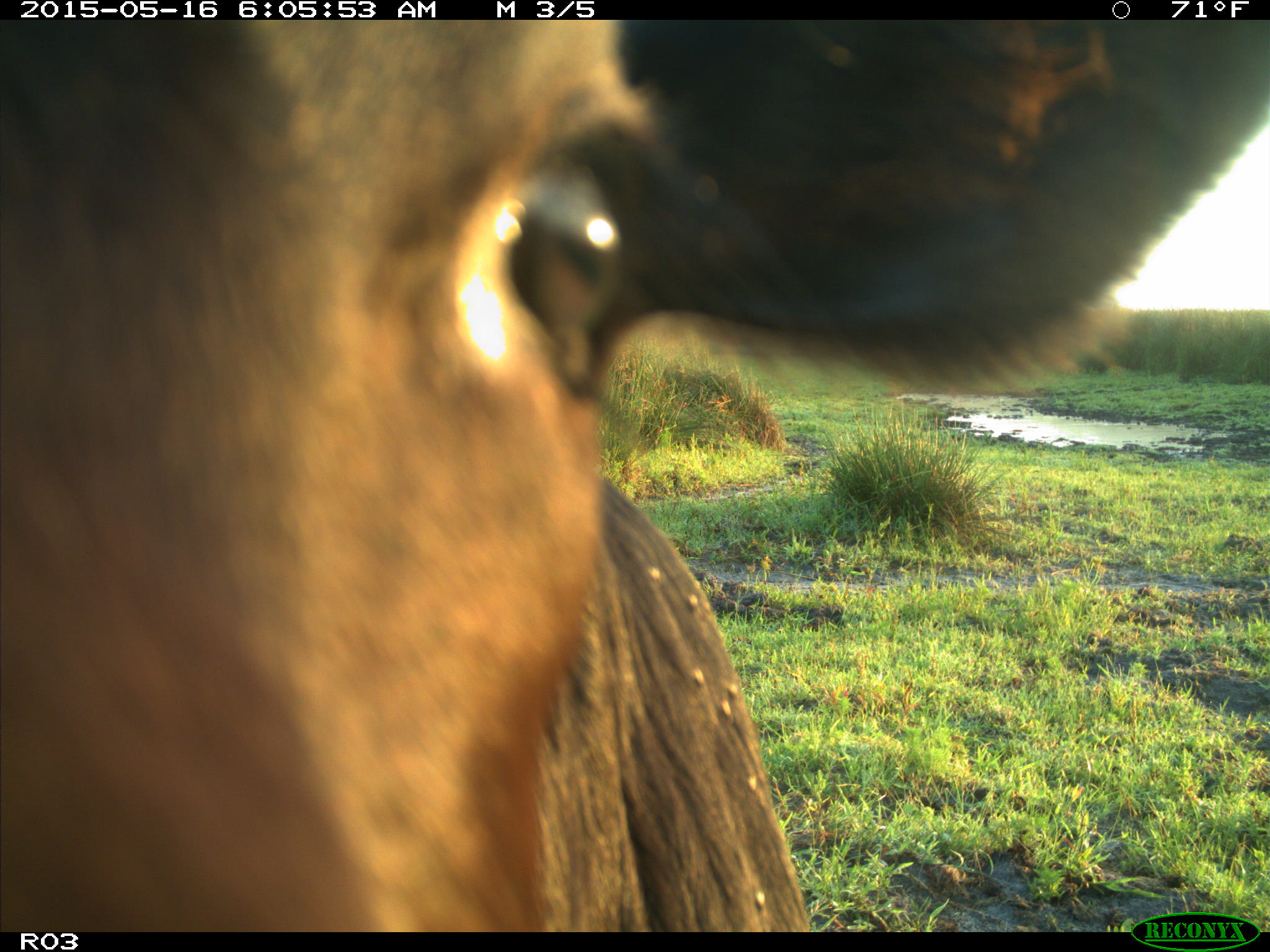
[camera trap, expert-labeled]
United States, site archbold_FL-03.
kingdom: Animalia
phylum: Chordata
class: Mammalia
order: Artiodactyla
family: Bovidae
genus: Bos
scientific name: Bos taurus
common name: domestic cow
Bos taurus (domestic cow).